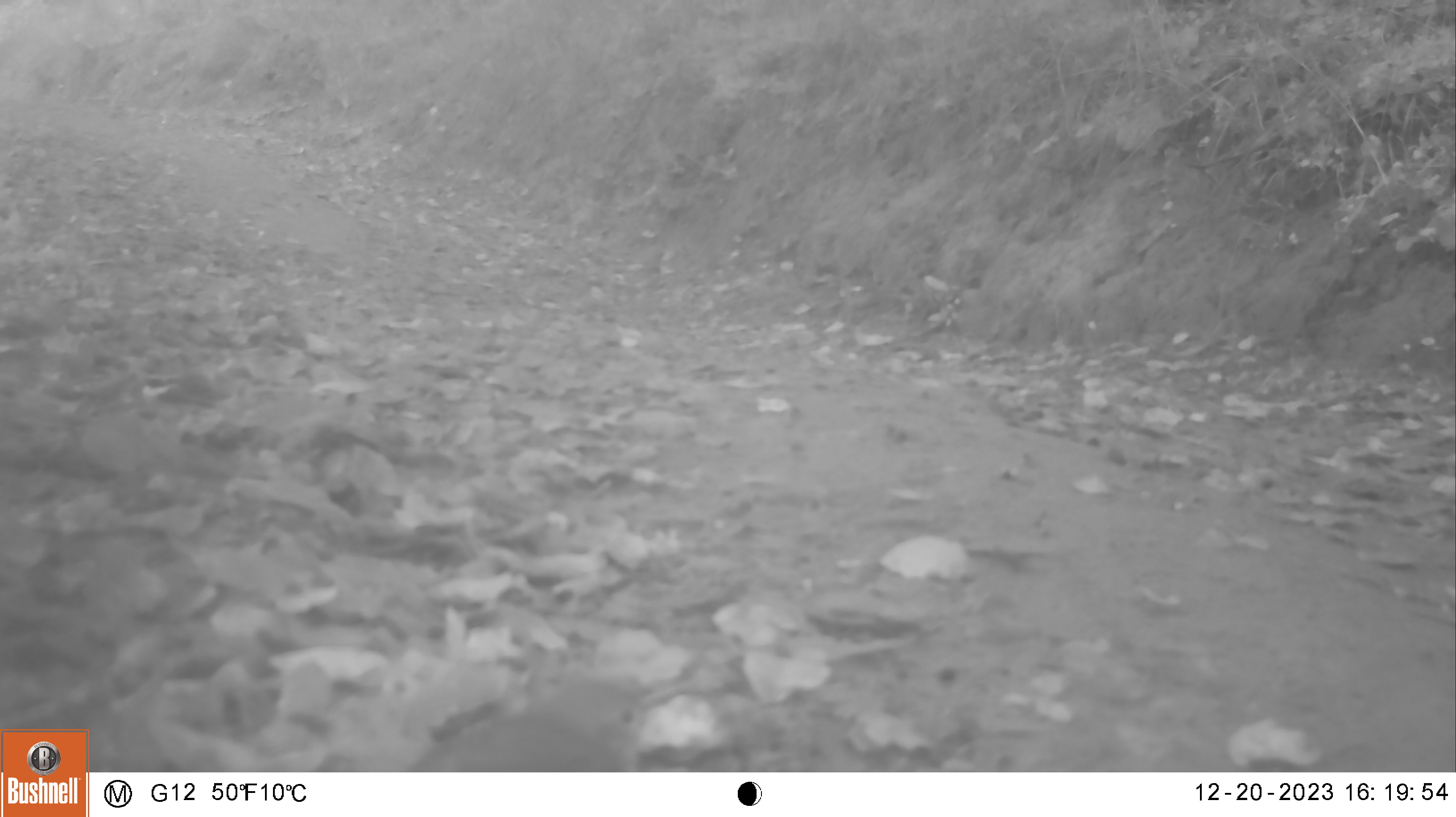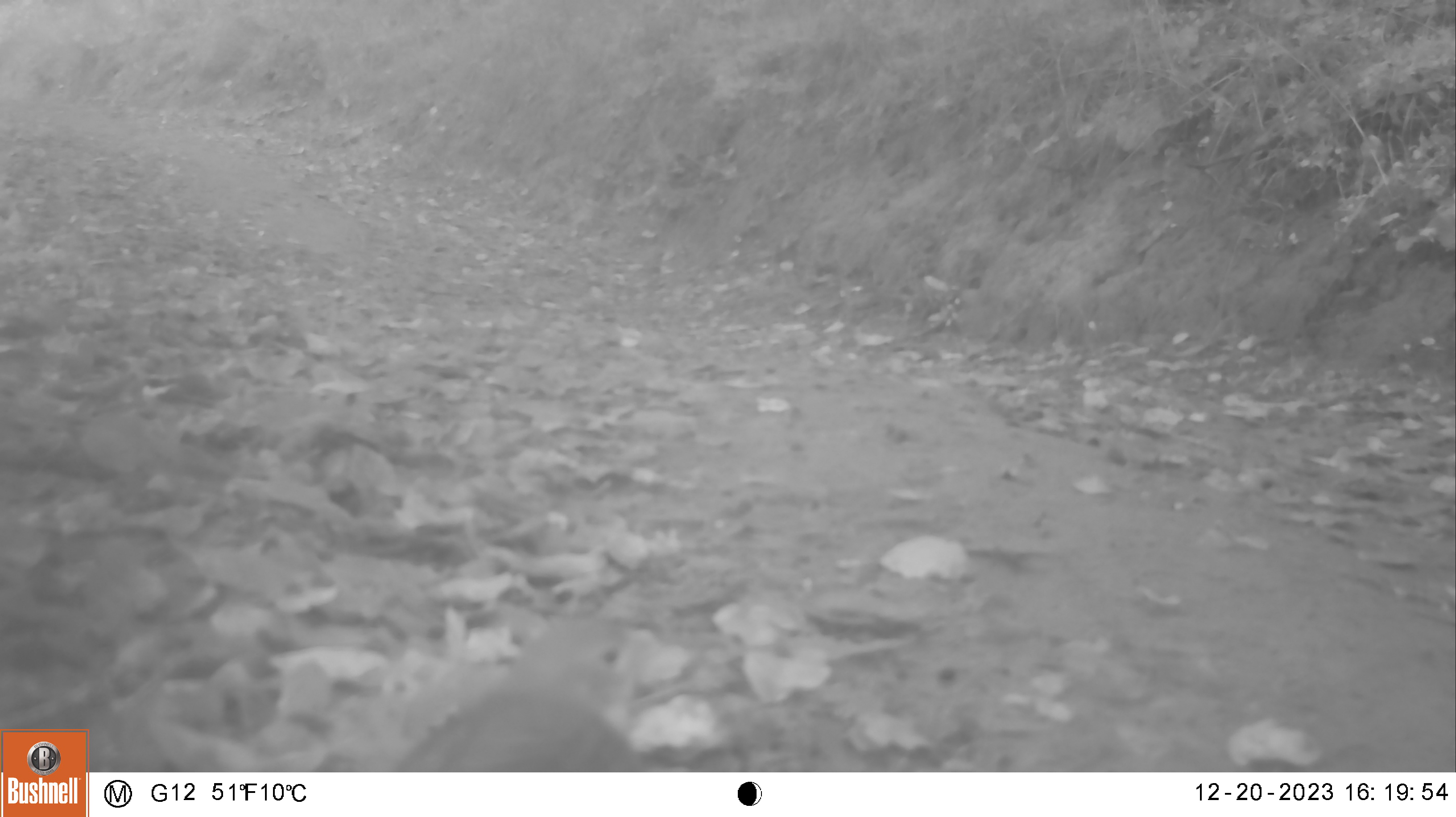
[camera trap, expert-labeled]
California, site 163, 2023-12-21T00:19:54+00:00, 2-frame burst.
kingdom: Animalia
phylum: Chordata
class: Aves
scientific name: Aves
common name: bird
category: unknown bird